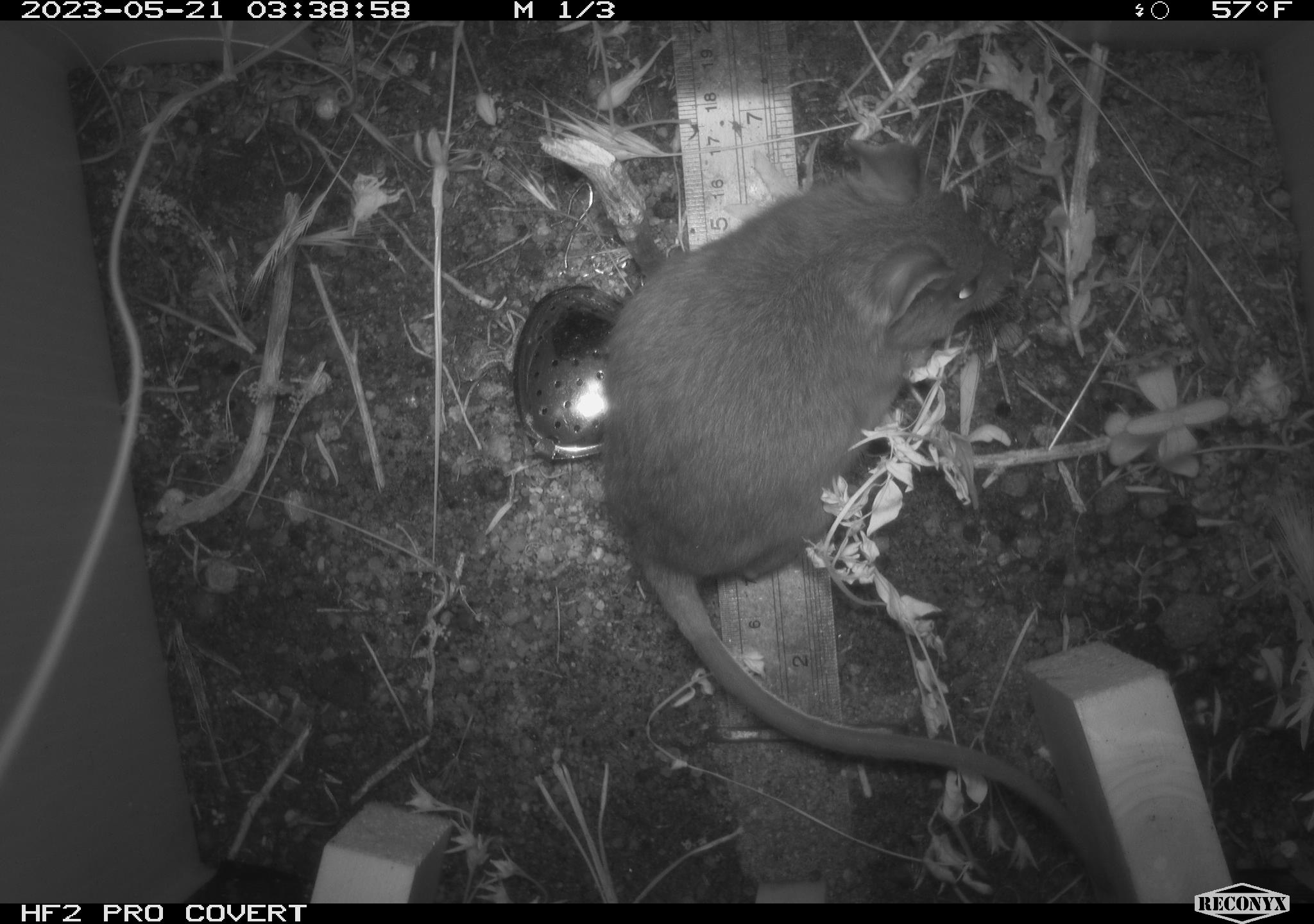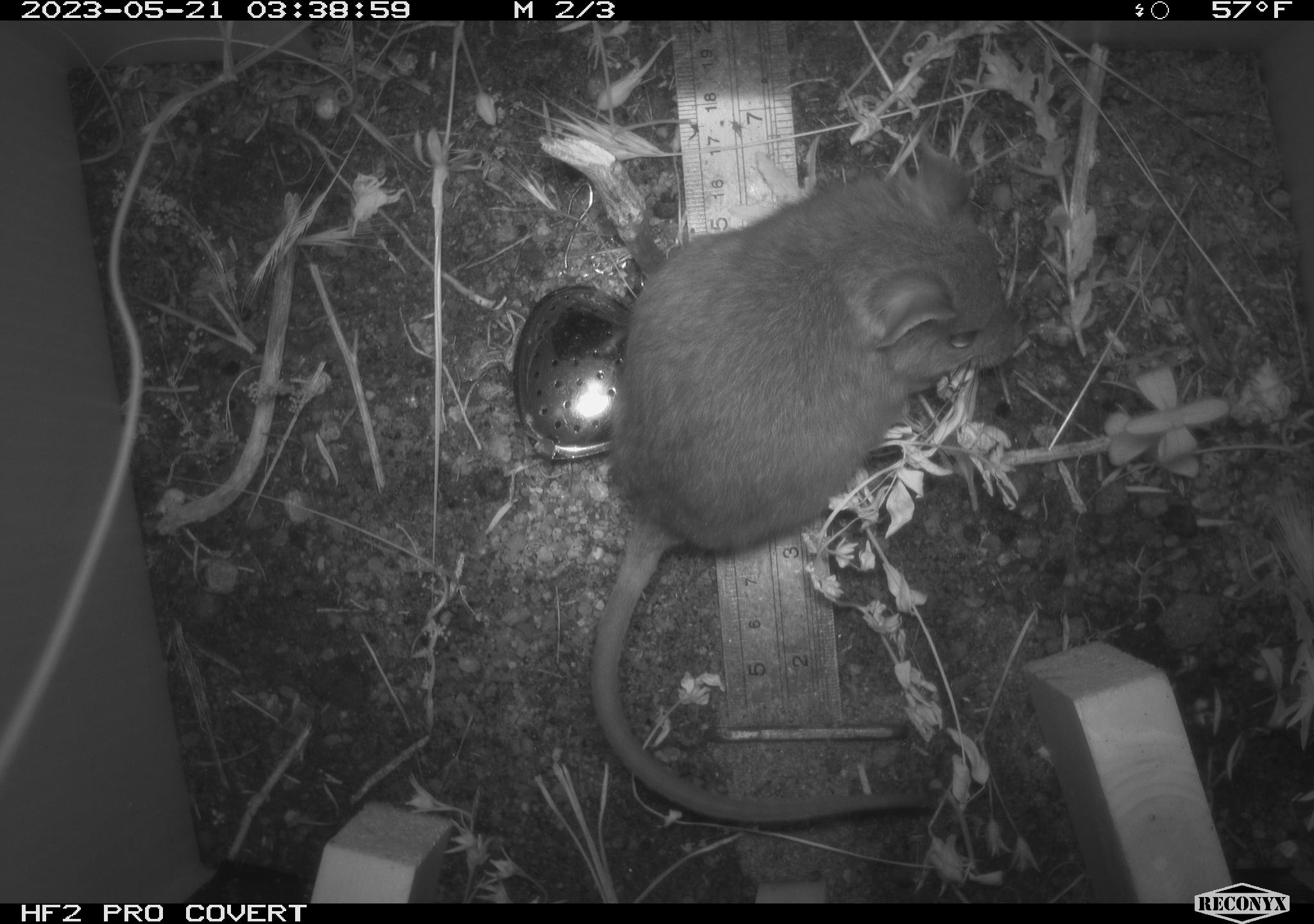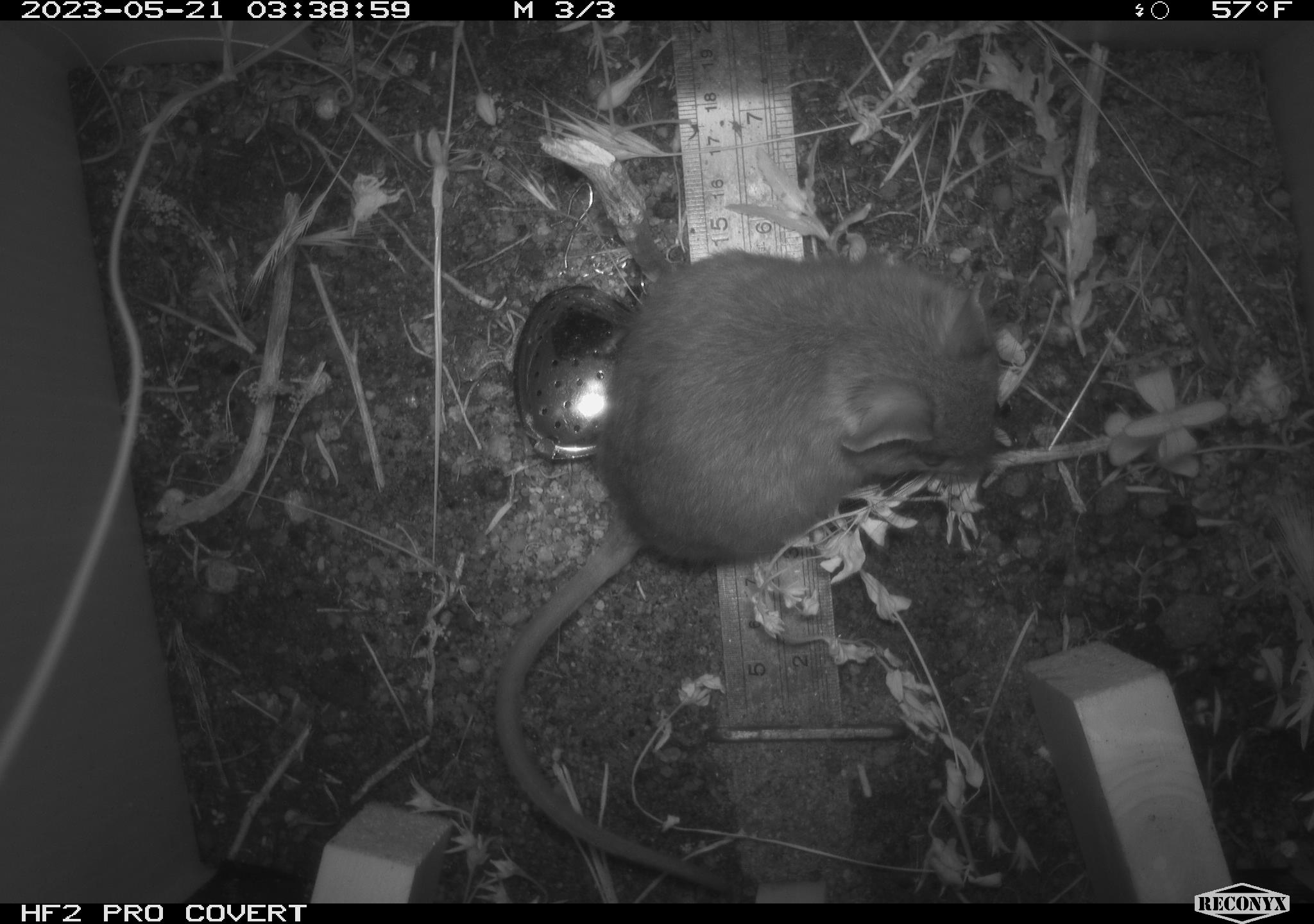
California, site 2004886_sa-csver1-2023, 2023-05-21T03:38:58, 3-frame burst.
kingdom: Animalia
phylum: Chordata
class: Mammalia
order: Rodentia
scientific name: Rodentia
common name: mouse species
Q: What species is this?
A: Mouse species (Rodentia).